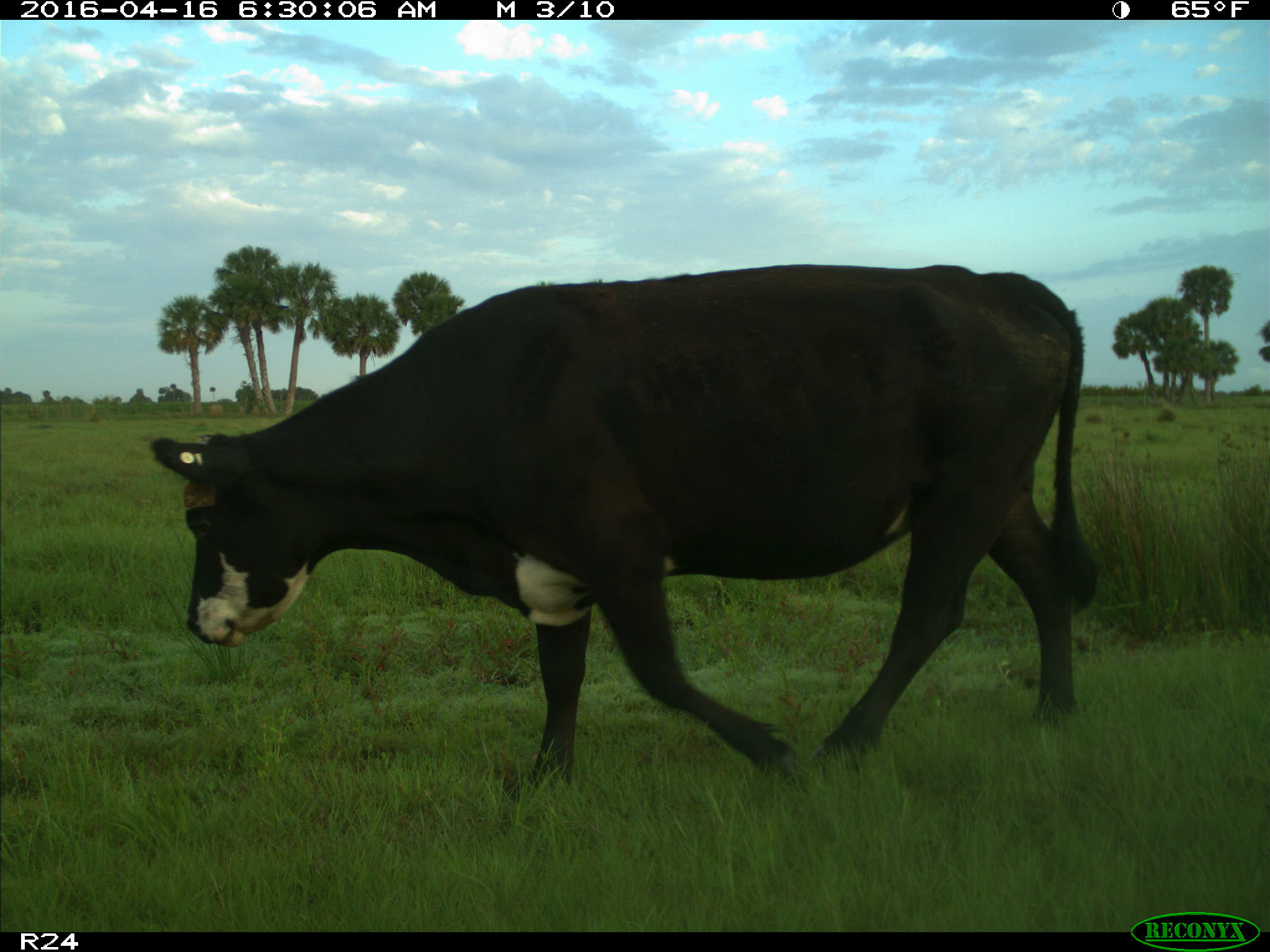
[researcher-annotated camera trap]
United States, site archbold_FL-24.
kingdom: Animalia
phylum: Chordata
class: Mammalia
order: Artiodactyla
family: Bovidae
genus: Bos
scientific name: Bos taurus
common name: domestic cow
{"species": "Bos taurus (domestic cow)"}